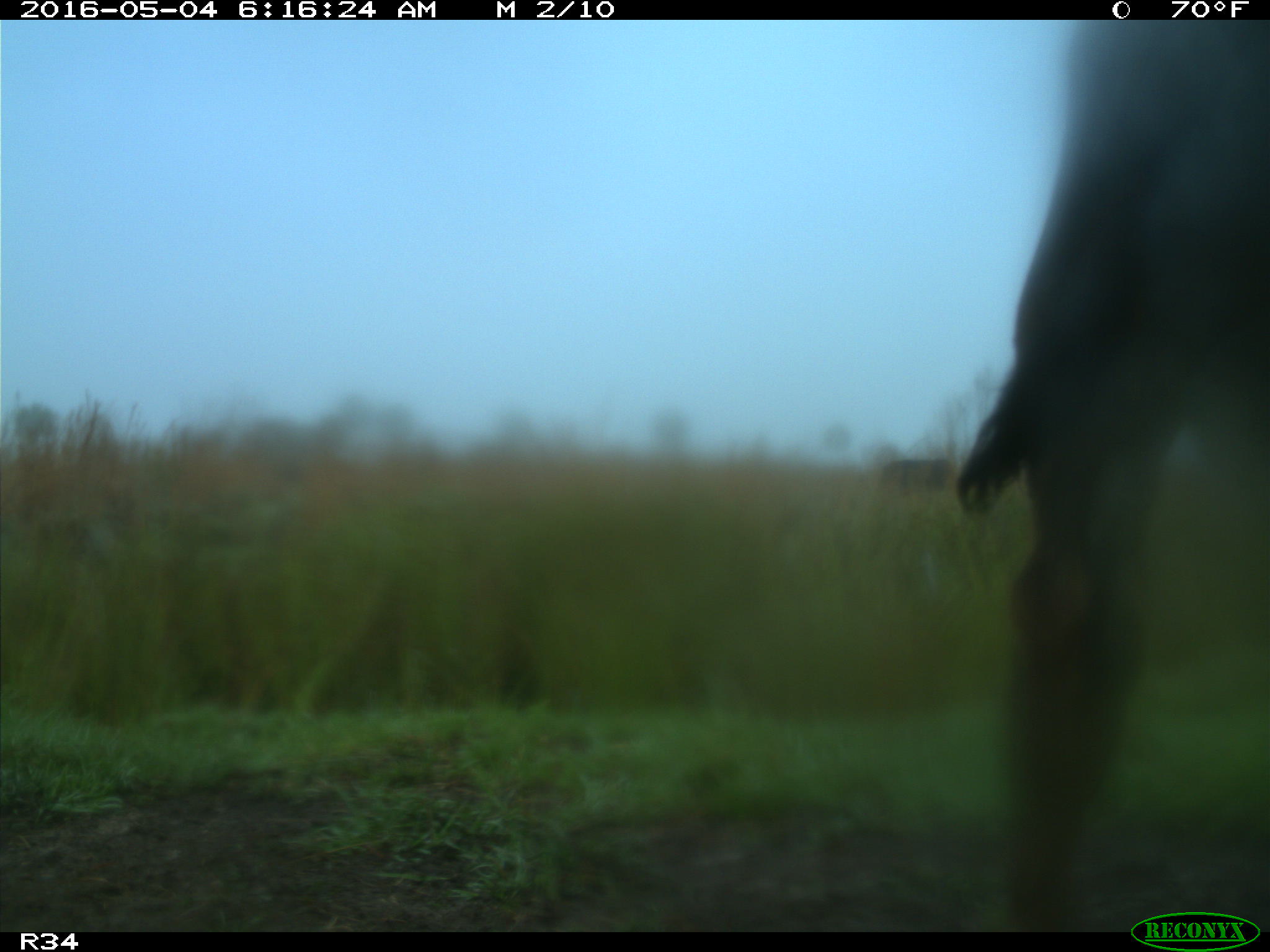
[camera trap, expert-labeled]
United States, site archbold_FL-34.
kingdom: Animalia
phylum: Chordata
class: Mammalia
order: Artiodactyla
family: Bovidae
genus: Bos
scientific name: Bos taurus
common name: domestic cow